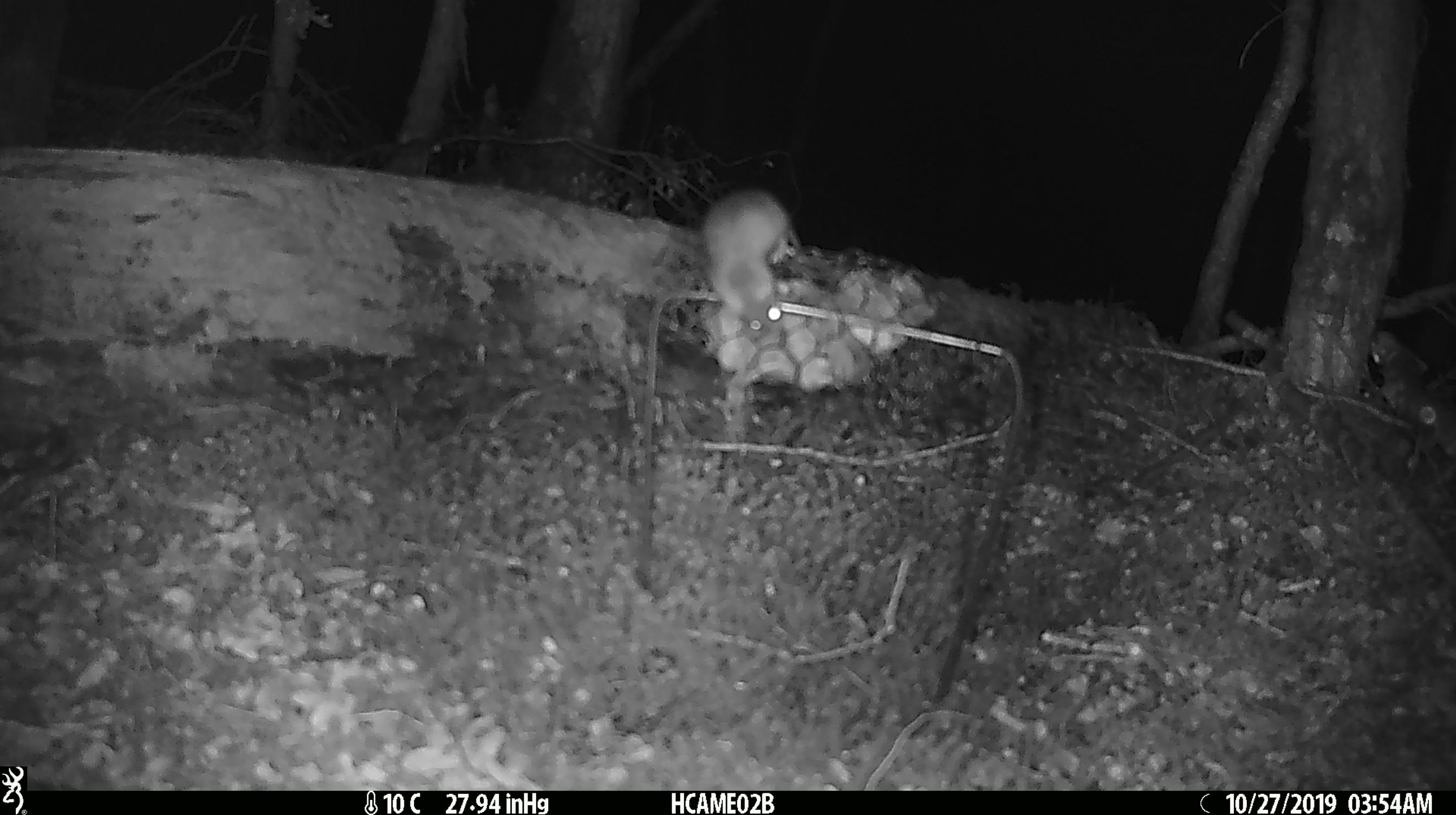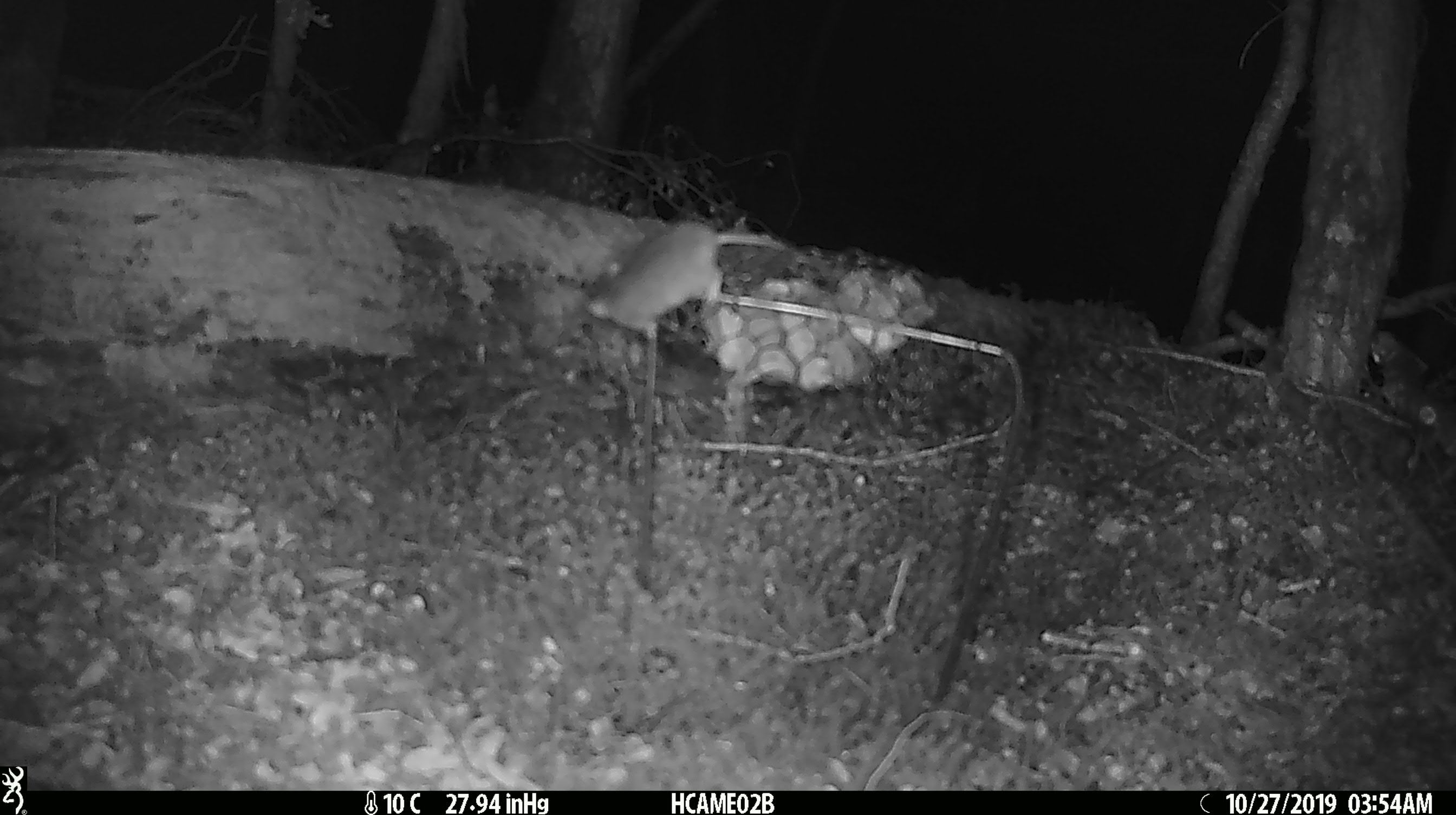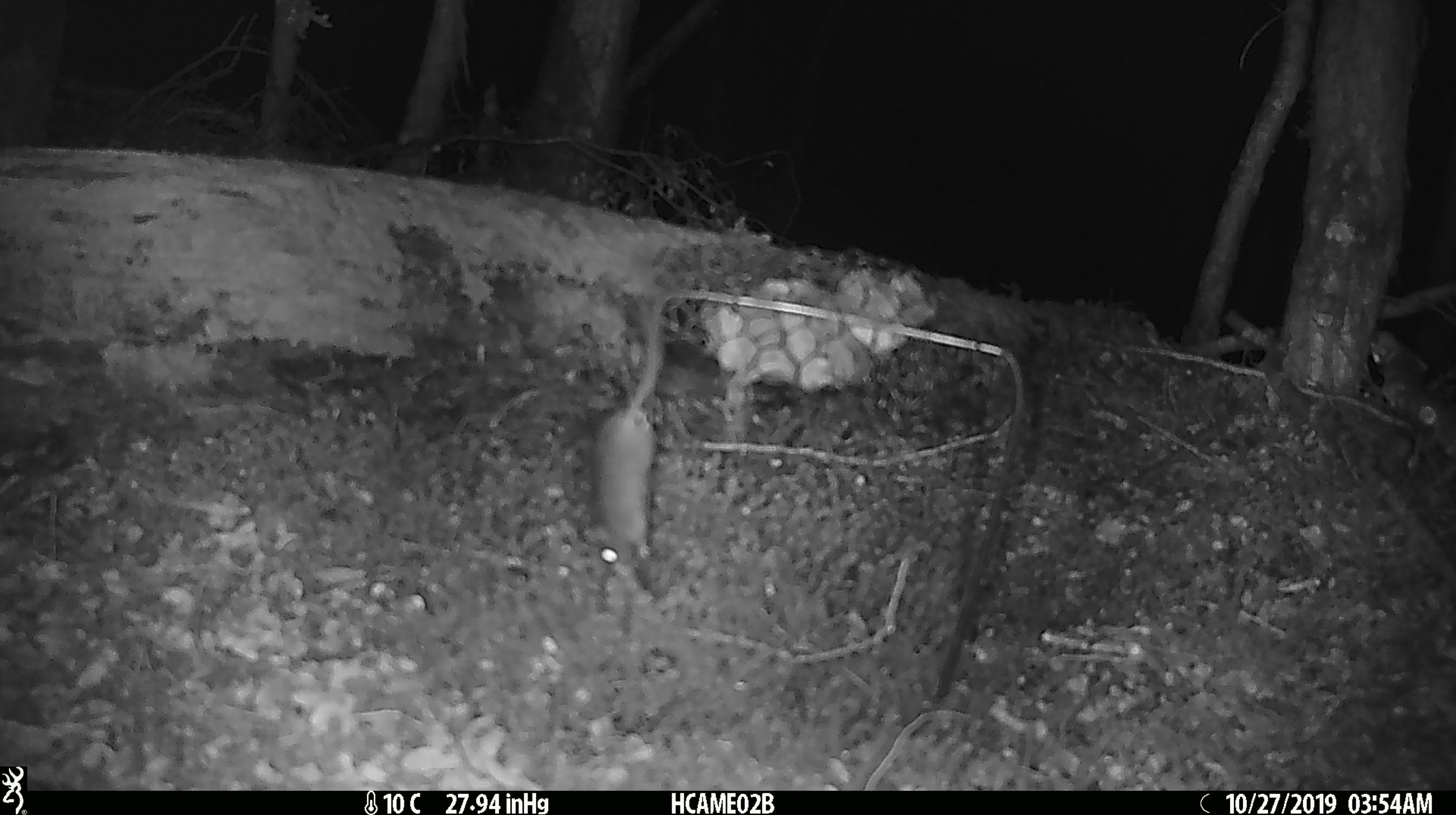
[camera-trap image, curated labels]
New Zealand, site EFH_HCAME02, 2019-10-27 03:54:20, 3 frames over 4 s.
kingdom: Animalia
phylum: Chordata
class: Mammalia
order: Rodentia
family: Muridae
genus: Mus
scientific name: Mus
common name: mouse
Mouse (Mus).